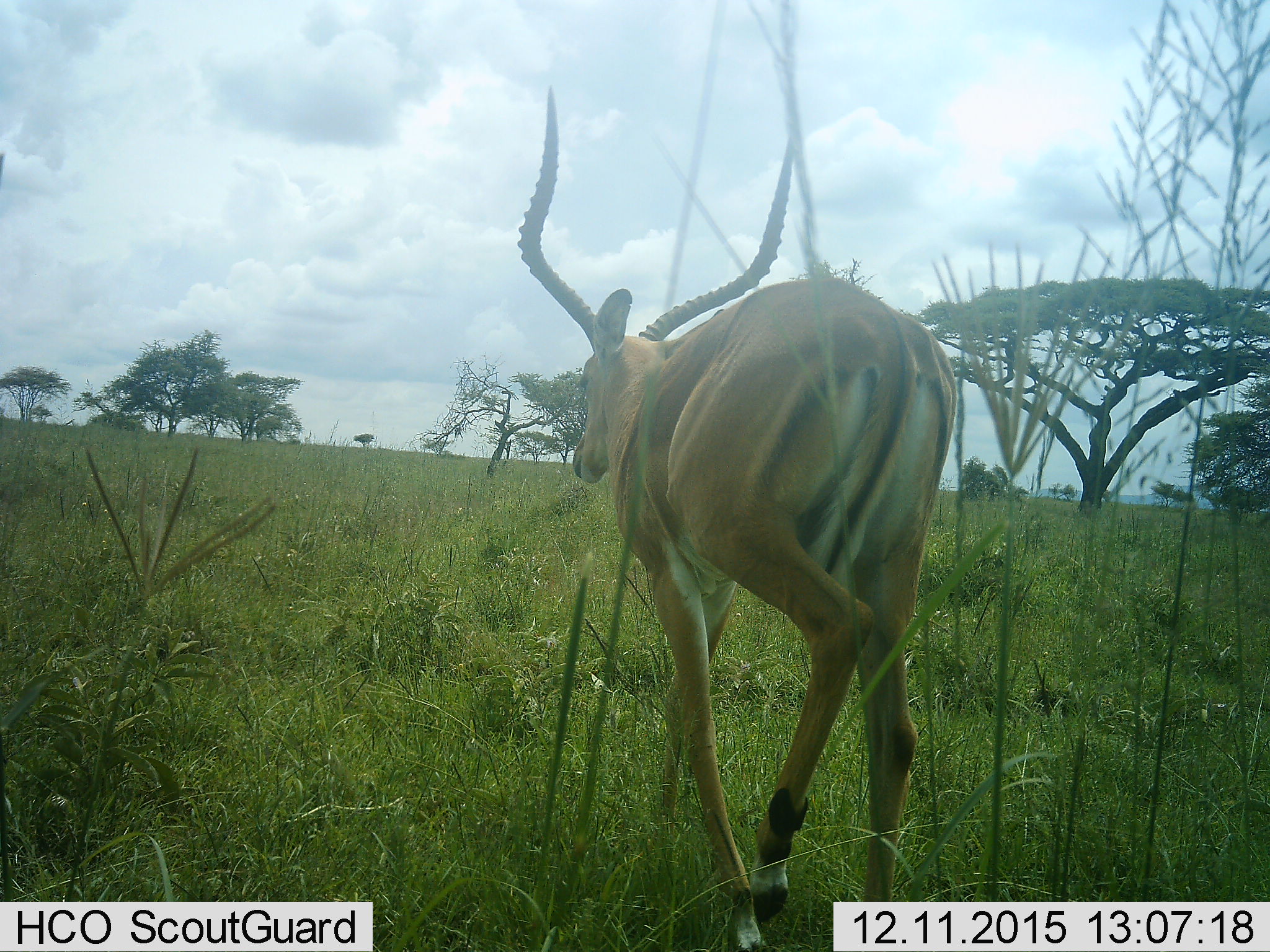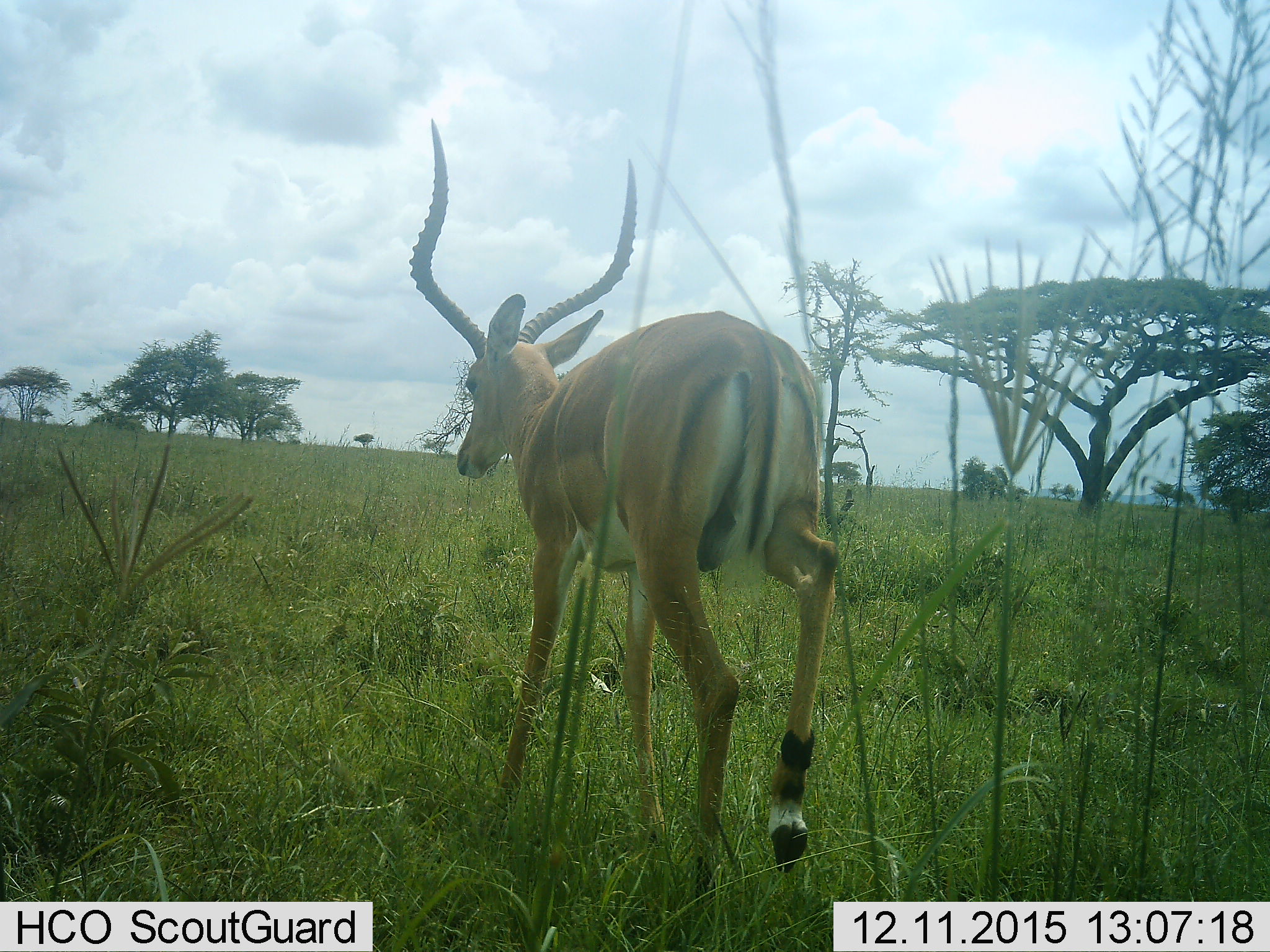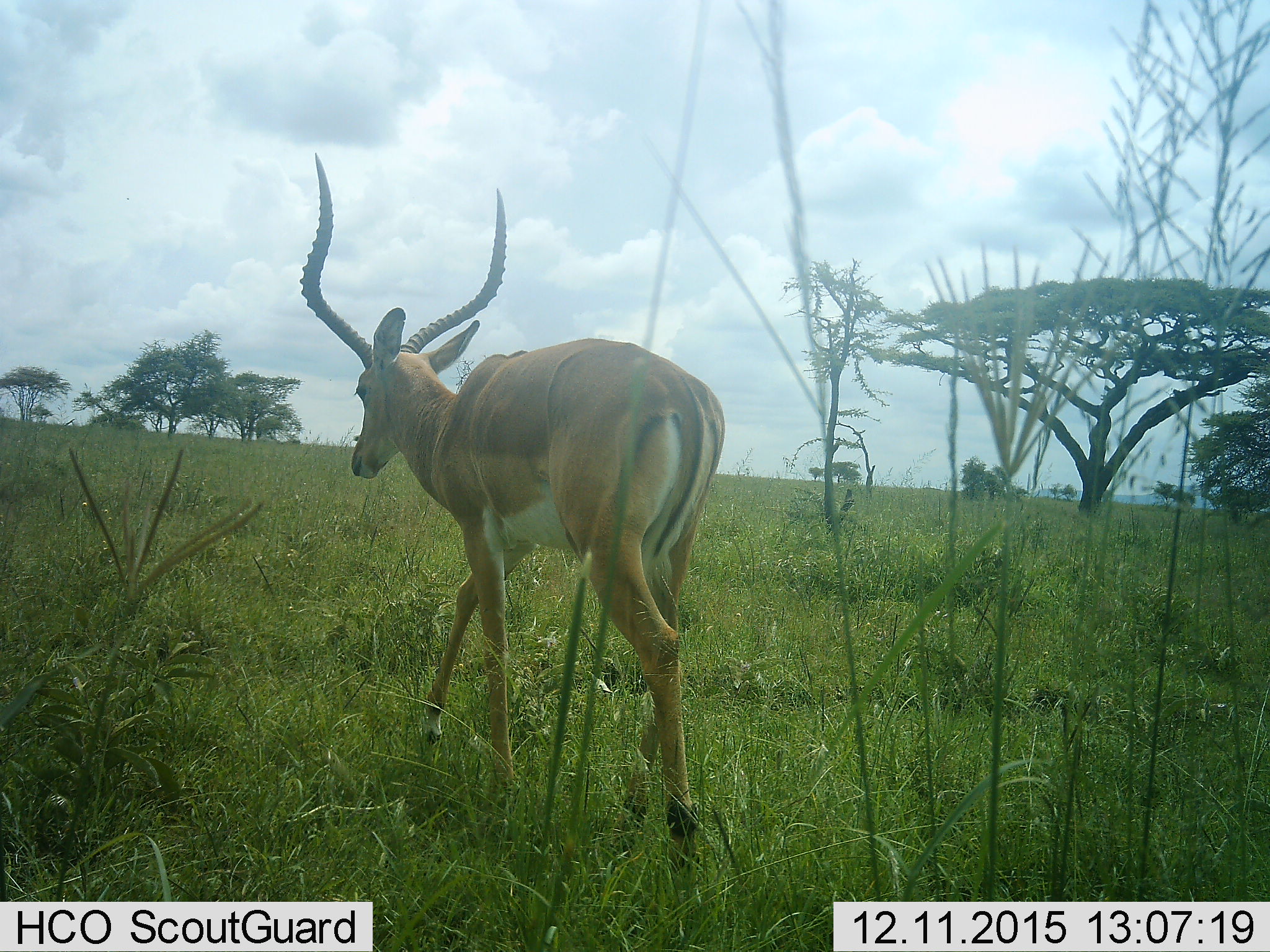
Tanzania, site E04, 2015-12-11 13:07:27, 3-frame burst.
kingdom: Animalia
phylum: Chordata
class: Mammalia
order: Artiodactyla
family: Bovidae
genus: Aepyceros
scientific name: Aepyceros melampus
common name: impala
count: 1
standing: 0%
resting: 8%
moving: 92%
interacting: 0%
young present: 0%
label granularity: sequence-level